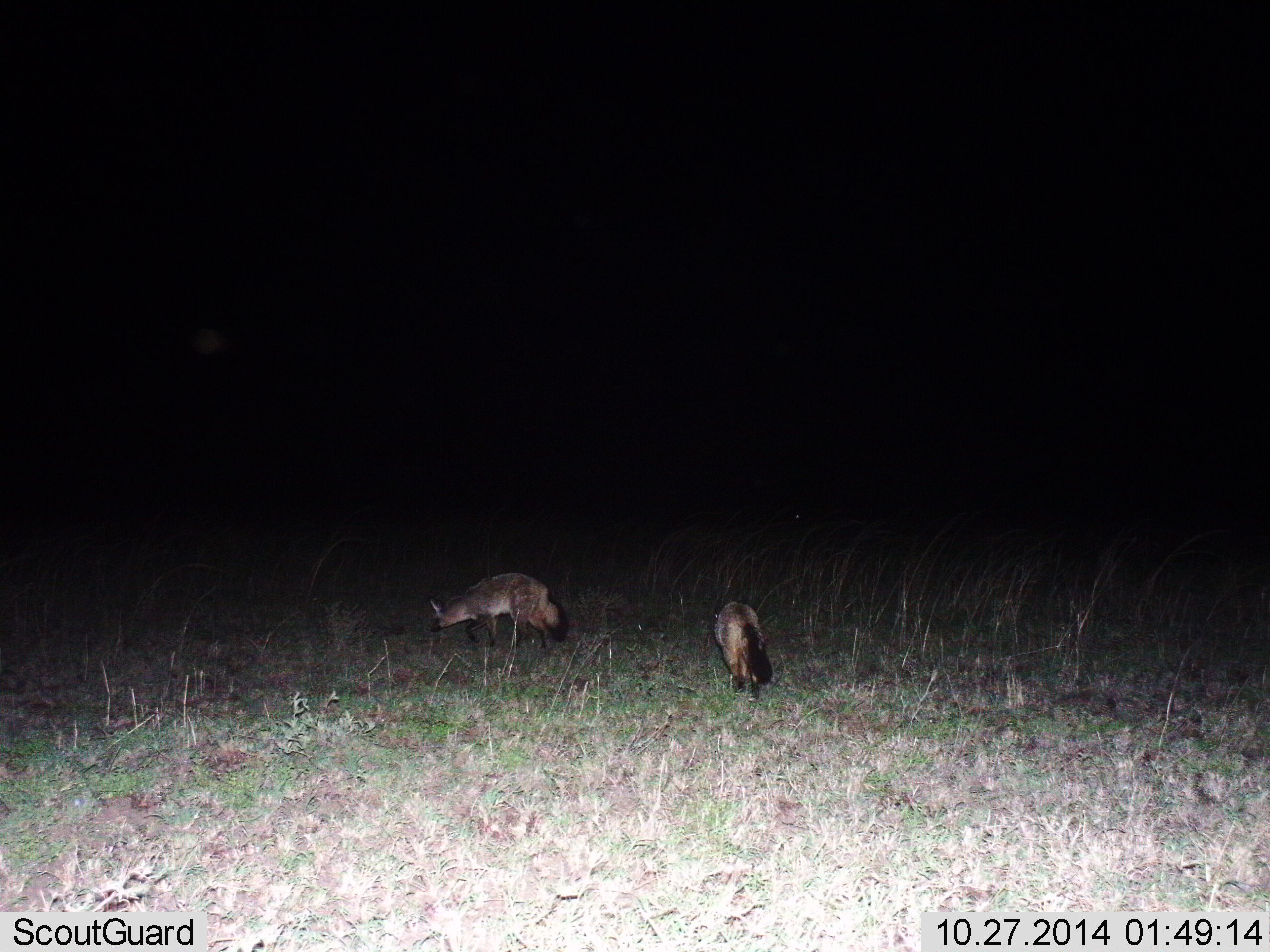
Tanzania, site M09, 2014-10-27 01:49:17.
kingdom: Animalia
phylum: Chordata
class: Mammalia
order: Carnivora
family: Canidae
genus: Otocyon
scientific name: Otocyon megalotis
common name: bat-eared fox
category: batearedfox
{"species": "batearedfox (bat-eared fox) (Otocyon megalotis)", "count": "2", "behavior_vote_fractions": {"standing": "20%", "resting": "0%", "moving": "80%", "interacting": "0%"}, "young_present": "0%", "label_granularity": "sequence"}